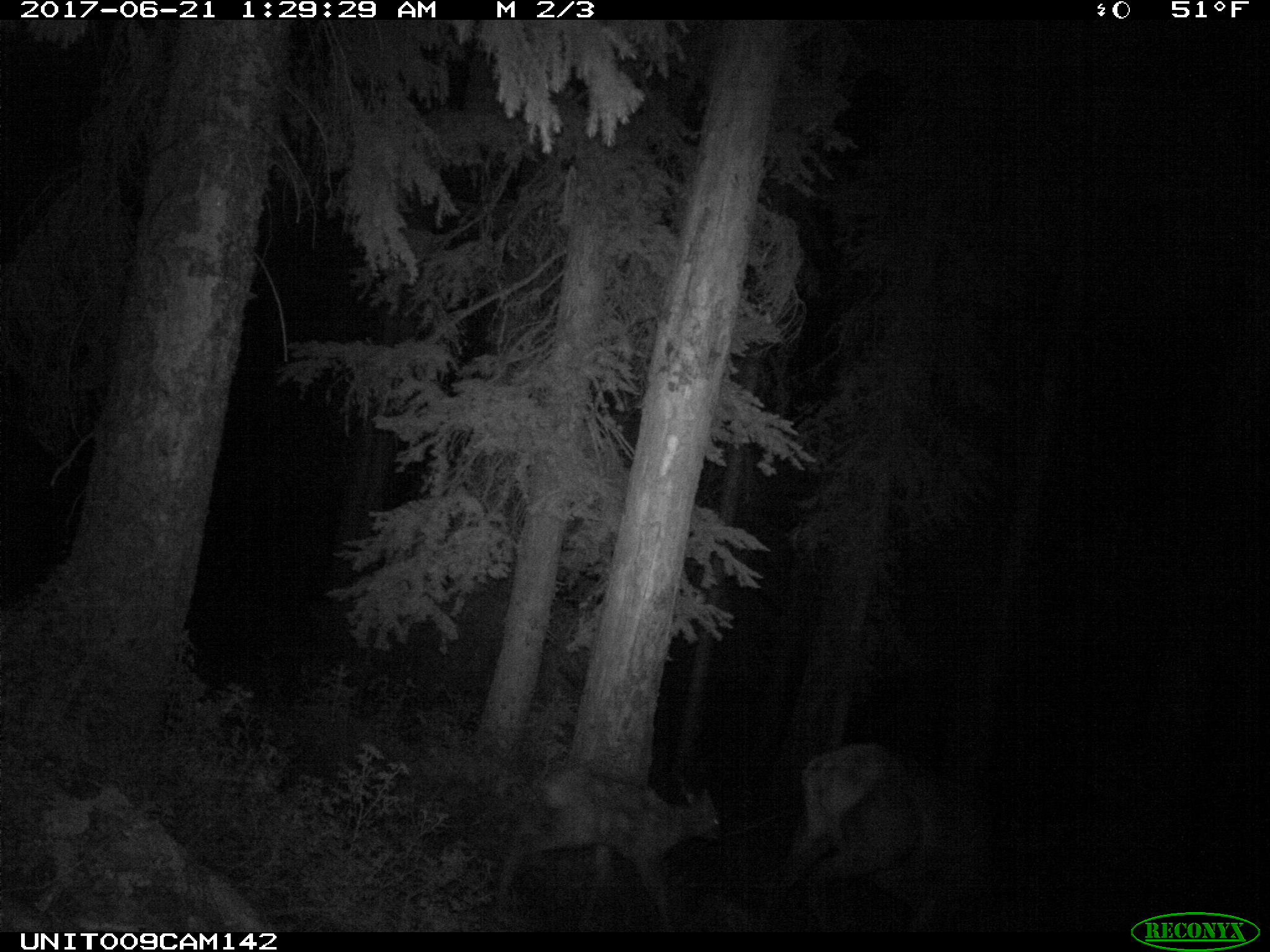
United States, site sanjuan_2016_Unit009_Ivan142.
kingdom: Animalia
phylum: Chordata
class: Mammalia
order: Artiodactyla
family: Cervidae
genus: Cervus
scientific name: Cervus elaphus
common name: red deer